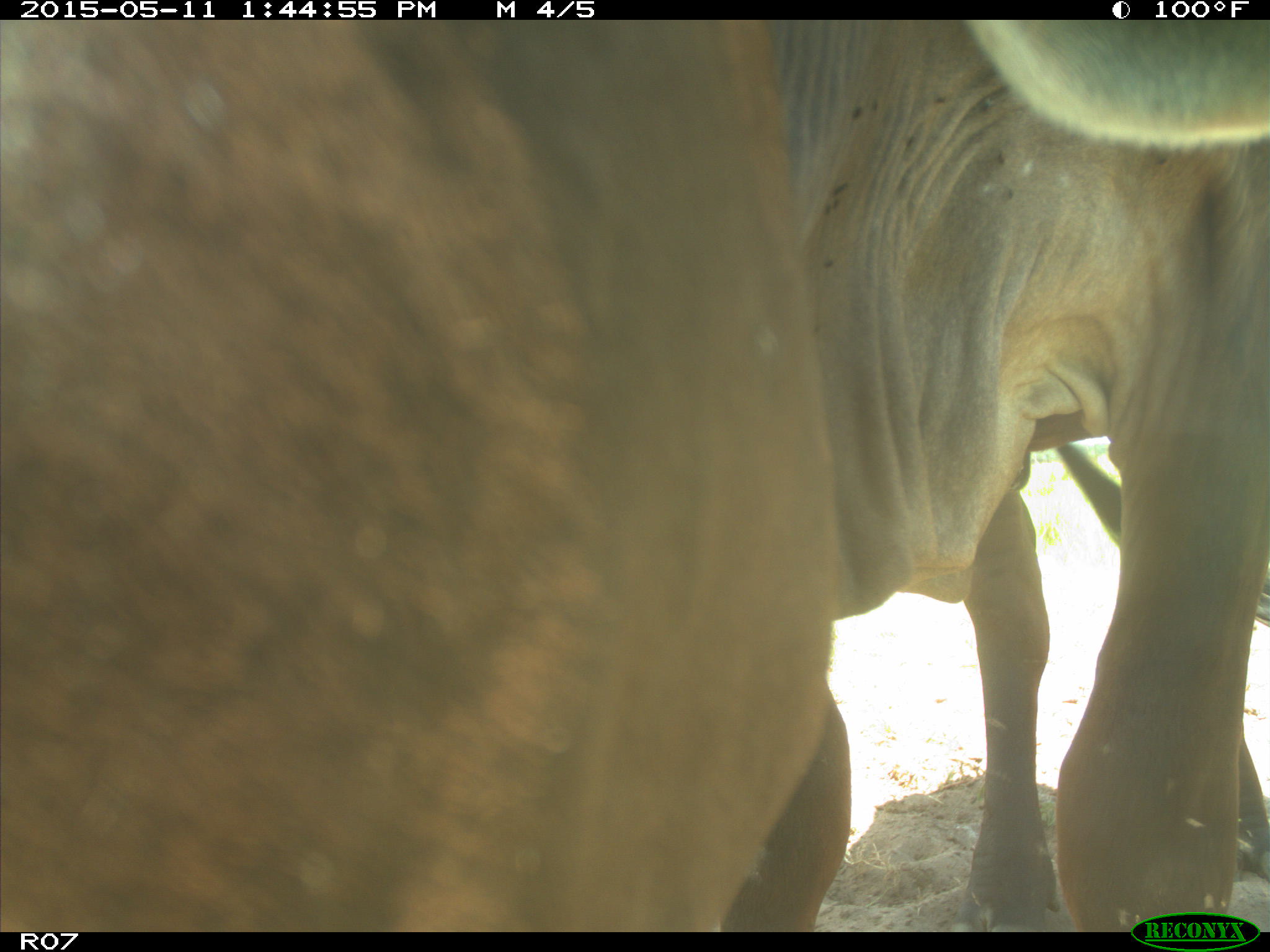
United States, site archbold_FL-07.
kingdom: Animalia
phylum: Chordata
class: Mammalia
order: Artiodactyla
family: Bovidae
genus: Bos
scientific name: Bos taurus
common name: domestic cow